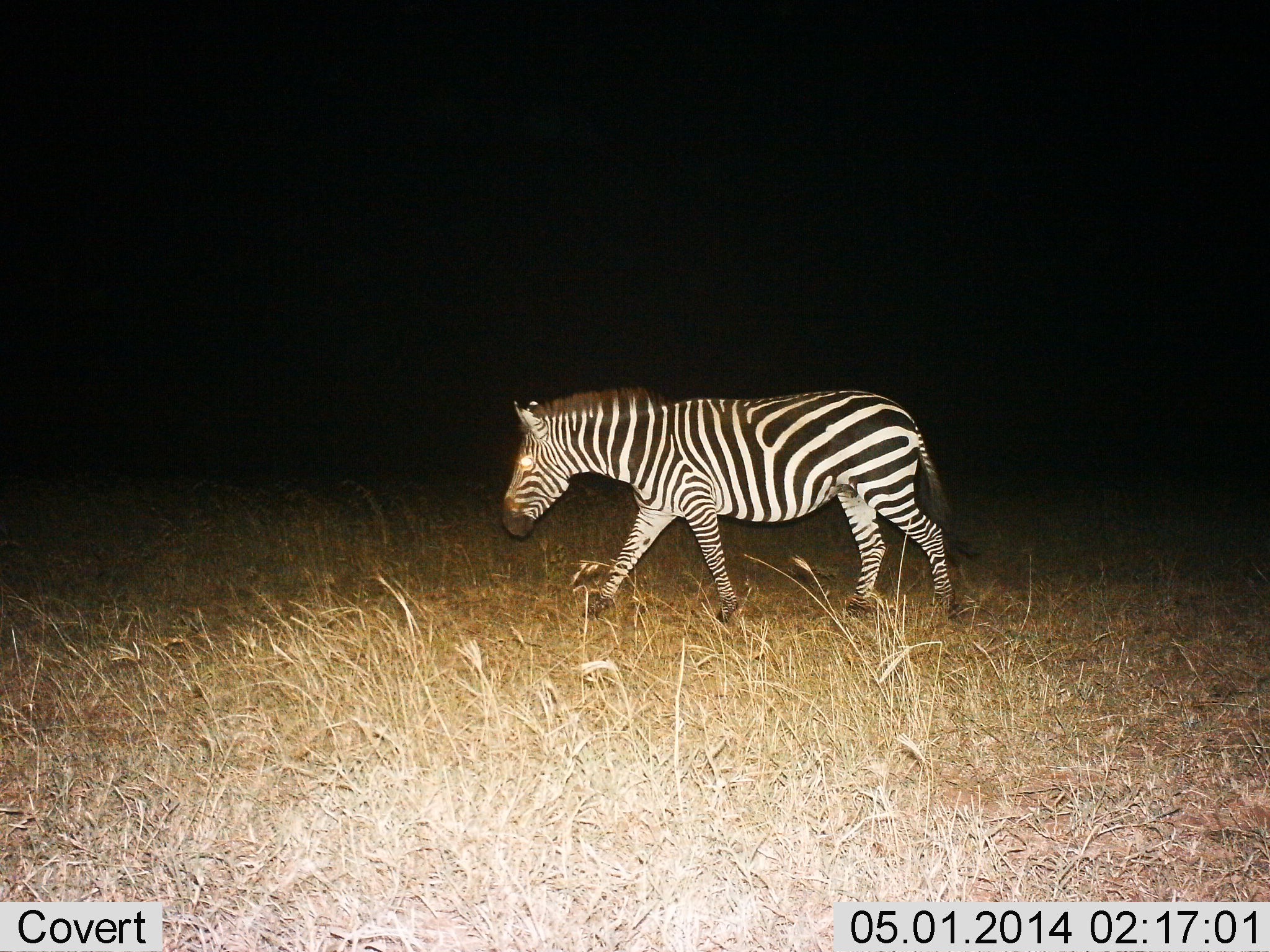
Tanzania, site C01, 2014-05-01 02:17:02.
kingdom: Animalia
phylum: Chordata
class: Mammalia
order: Perissodactyla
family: Equidae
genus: Equus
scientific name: Equus quagga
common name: plains zebra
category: zebra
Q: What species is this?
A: Zebra (plains zebra) (Equus quagga).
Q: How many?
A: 1.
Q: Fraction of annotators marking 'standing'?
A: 10%.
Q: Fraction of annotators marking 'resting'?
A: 0%.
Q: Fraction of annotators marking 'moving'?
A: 80%.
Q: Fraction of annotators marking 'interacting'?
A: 0%.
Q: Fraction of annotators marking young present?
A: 0%.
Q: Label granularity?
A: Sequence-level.